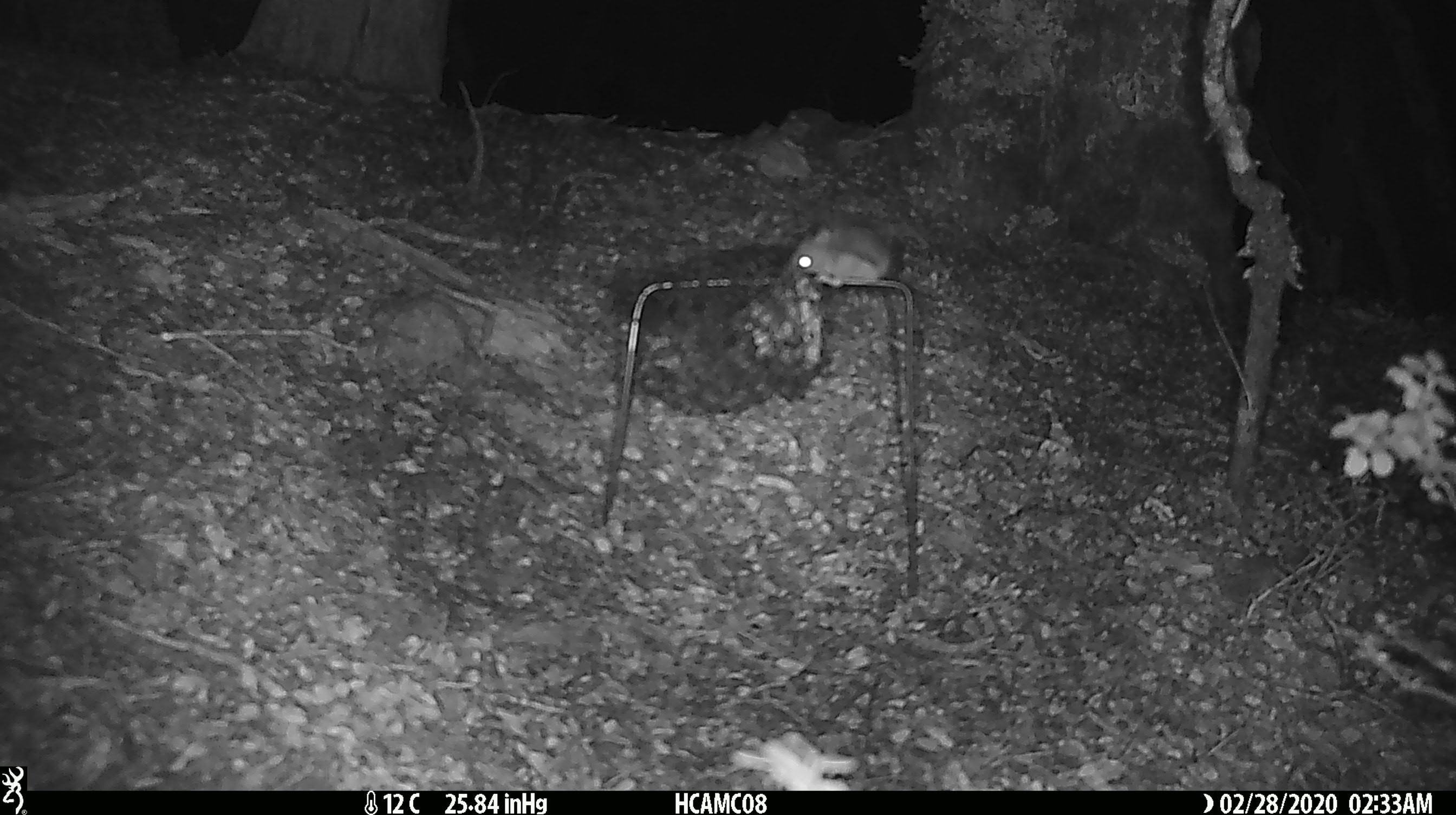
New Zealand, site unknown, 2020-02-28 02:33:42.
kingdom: Animalia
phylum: Chordata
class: Mammalia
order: Rodentia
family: Muridae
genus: Mus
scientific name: Mus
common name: mouse